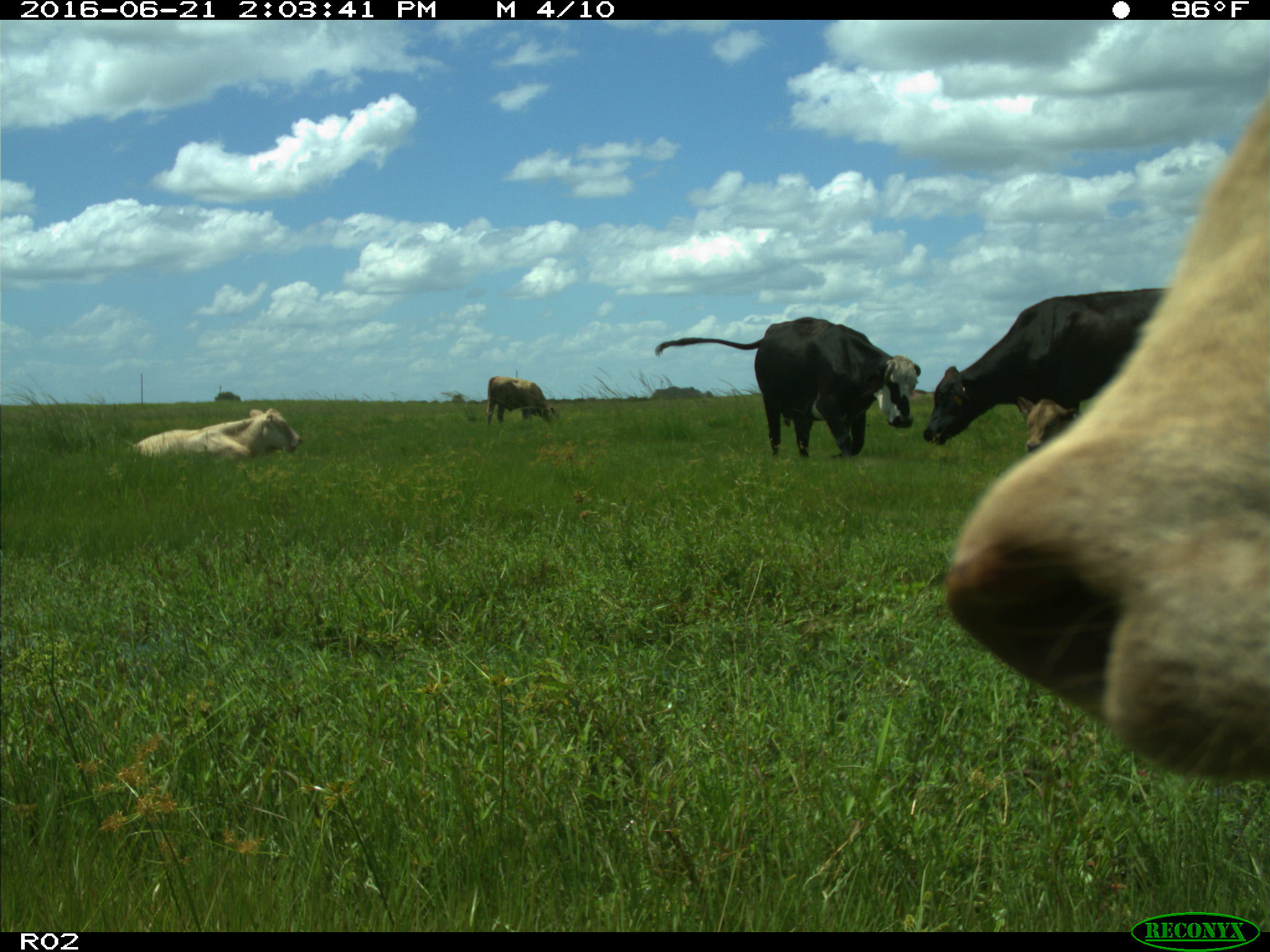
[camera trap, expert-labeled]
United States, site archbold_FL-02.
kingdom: Animalia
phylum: Chordata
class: Mammalia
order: Artiodactyla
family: Bovidae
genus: Bos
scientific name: Bos taurus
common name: domestic cow